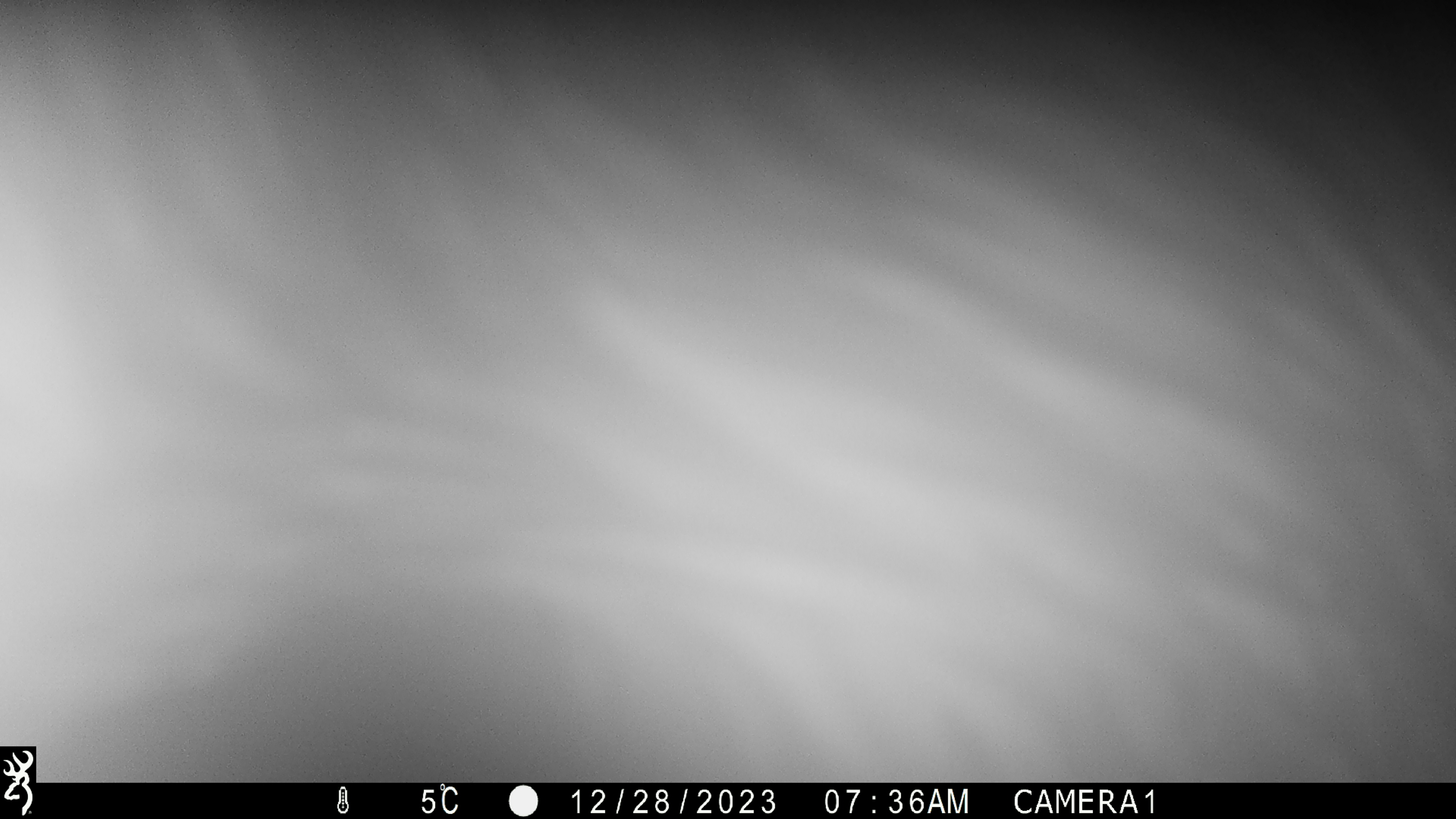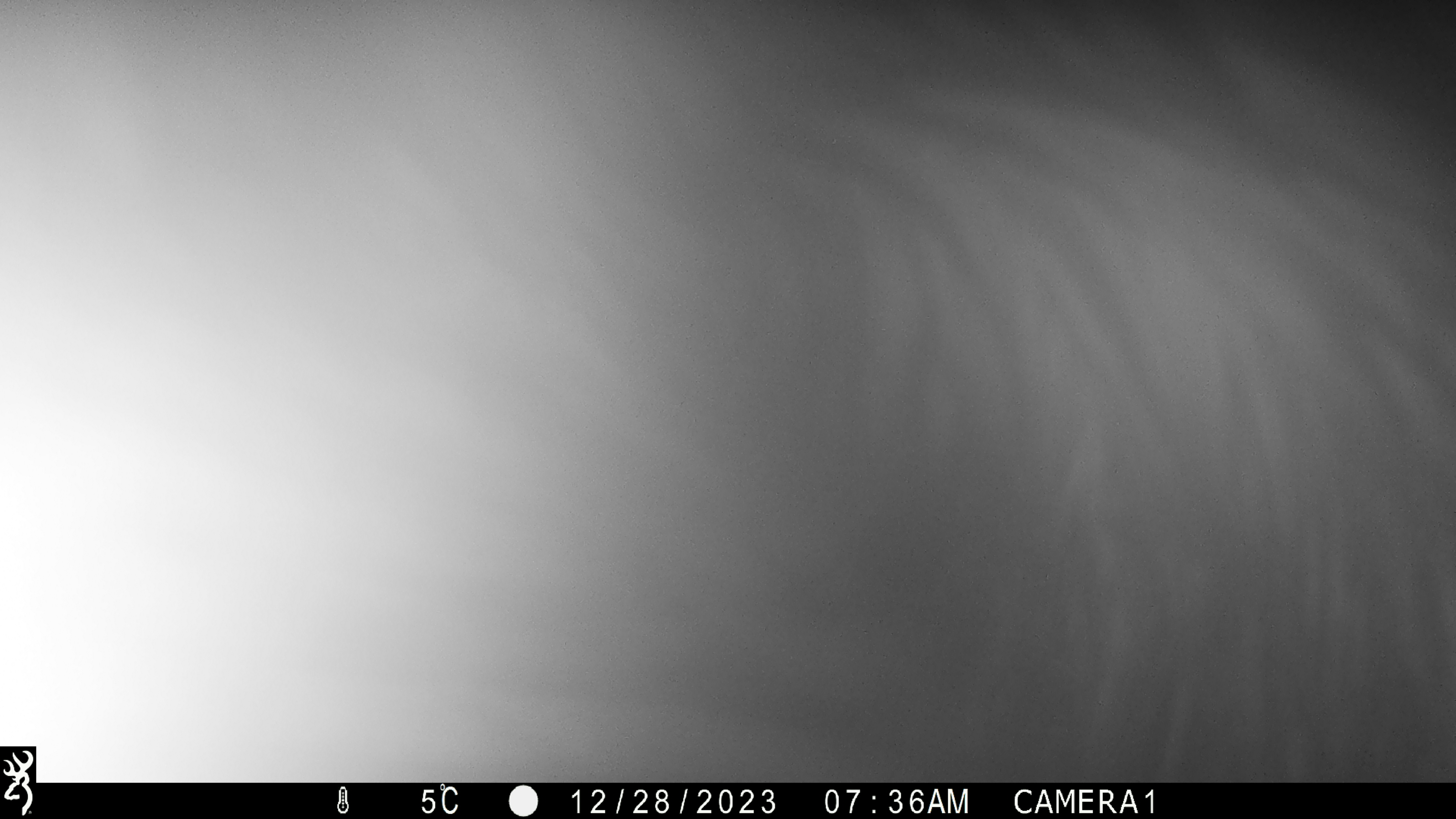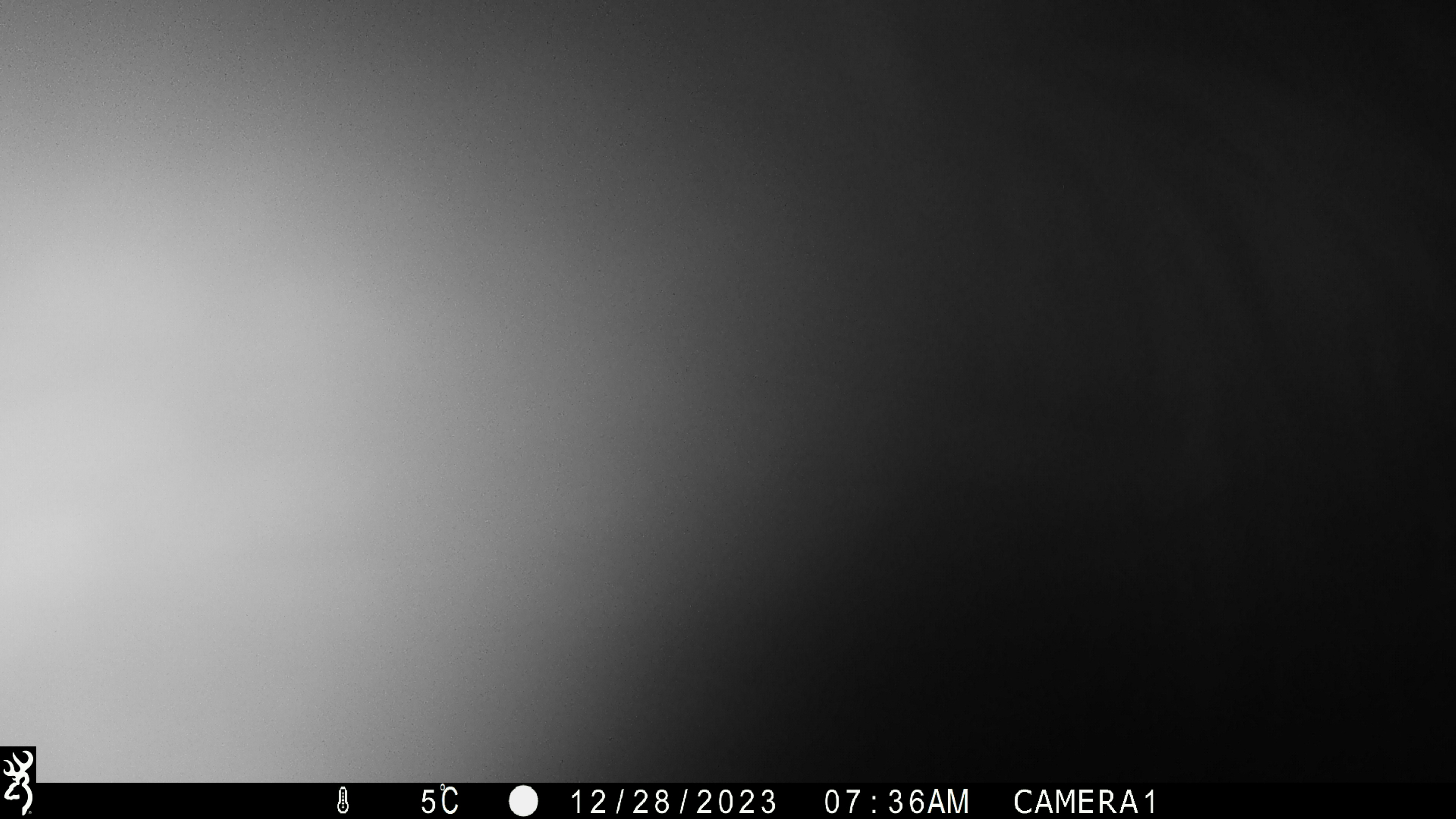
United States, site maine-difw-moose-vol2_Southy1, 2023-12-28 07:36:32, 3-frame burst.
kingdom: Animalia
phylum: Chordata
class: Mammalia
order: Artiodactyla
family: Cervidae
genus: Alces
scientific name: Alces alces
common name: moose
Moose (Alces alces).